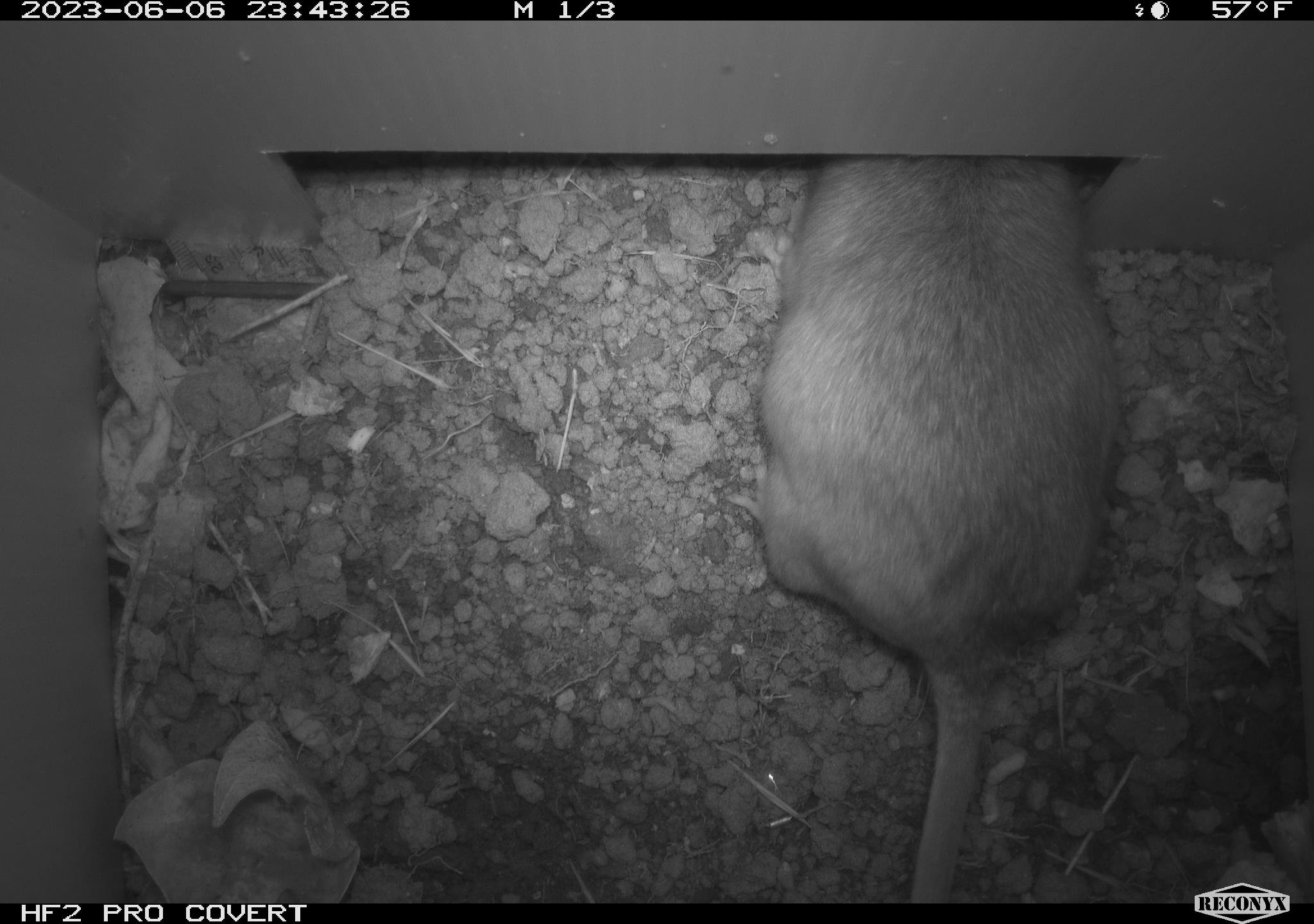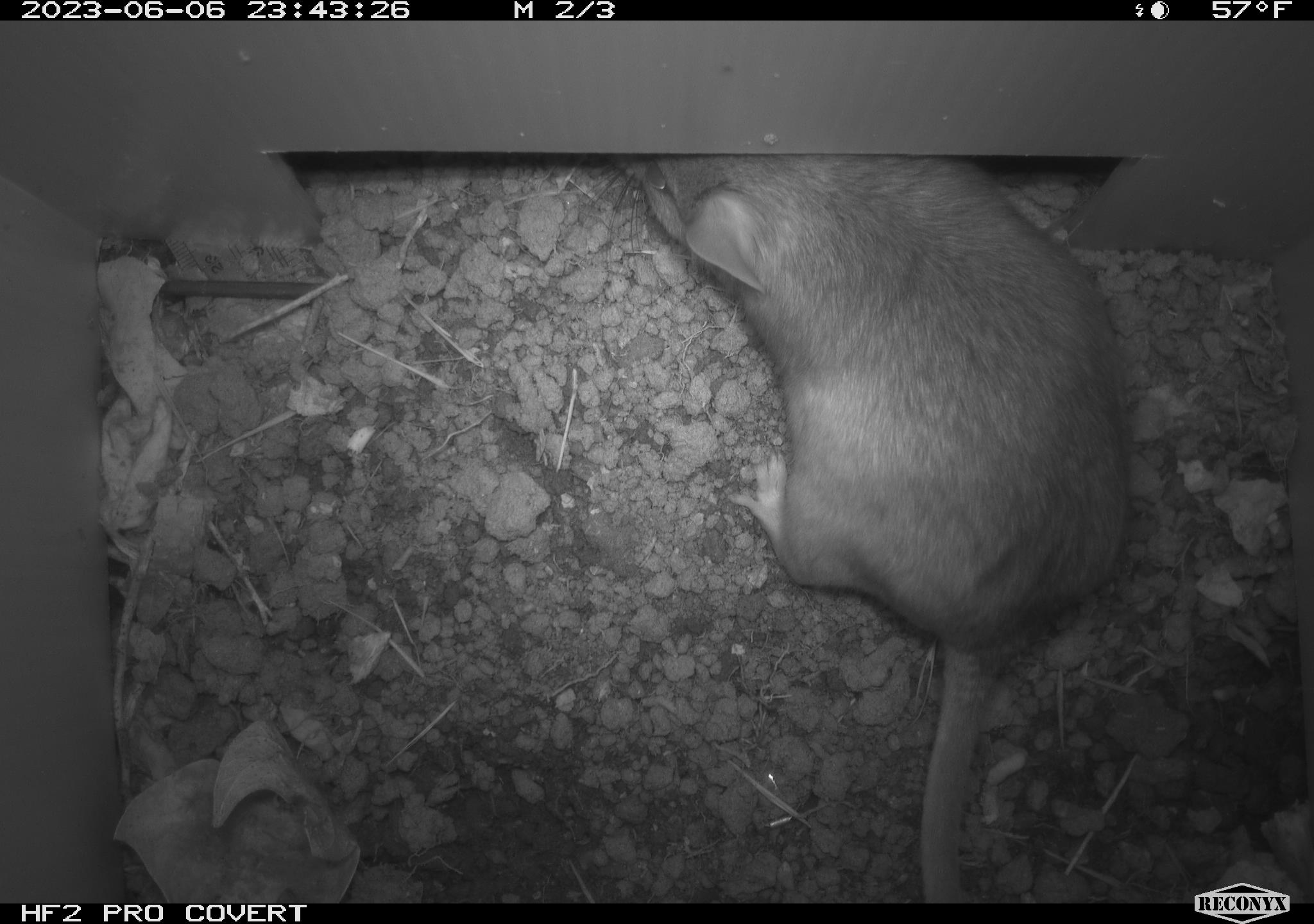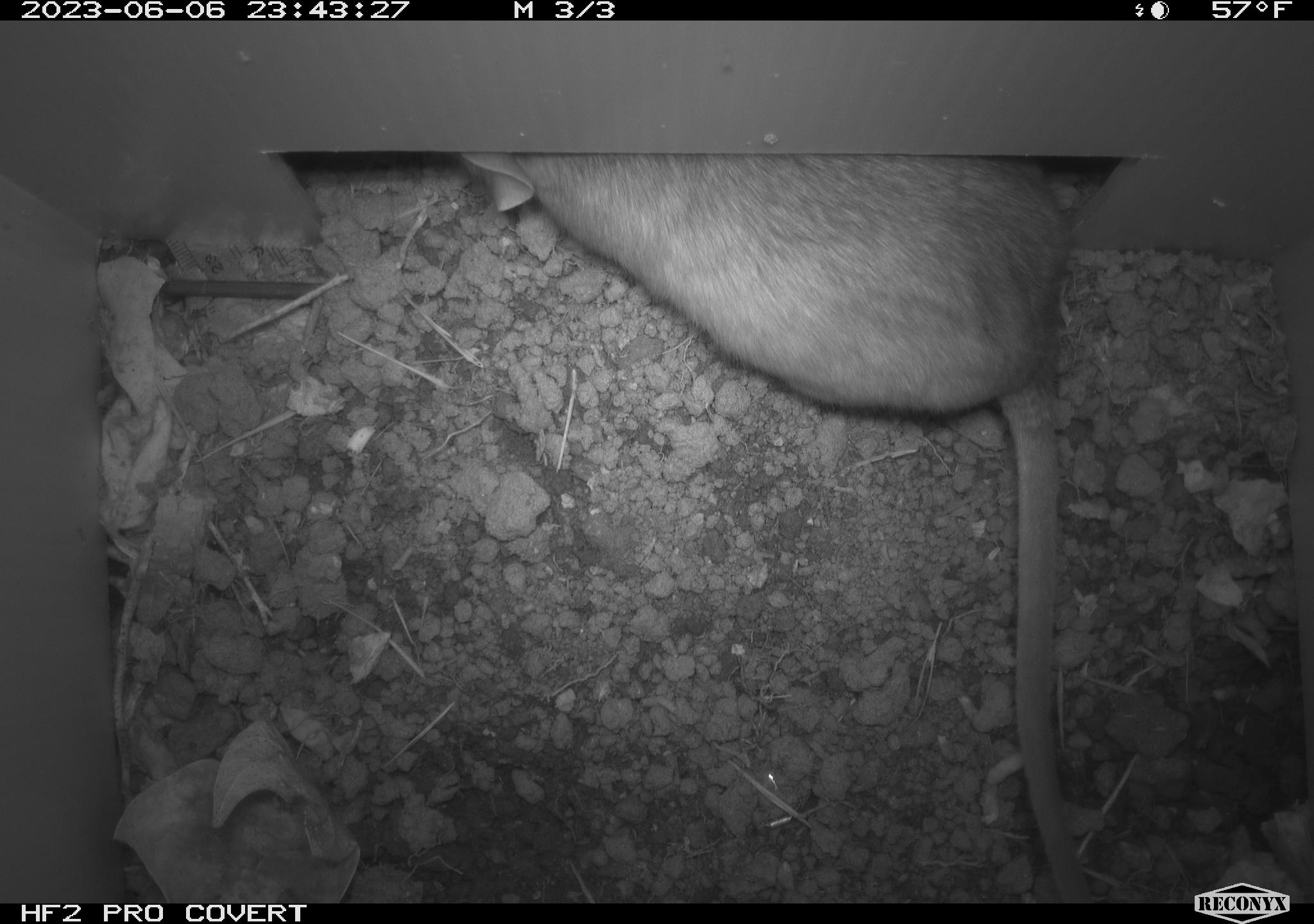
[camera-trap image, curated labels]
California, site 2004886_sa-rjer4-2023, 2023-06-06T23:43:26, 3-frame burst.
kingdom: Animalia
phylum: Chordata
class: Mammalia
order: Rodentia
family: Cricetidae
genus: Neotoma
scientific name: Neotoma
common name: pack rat or woodrat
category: neotoma species